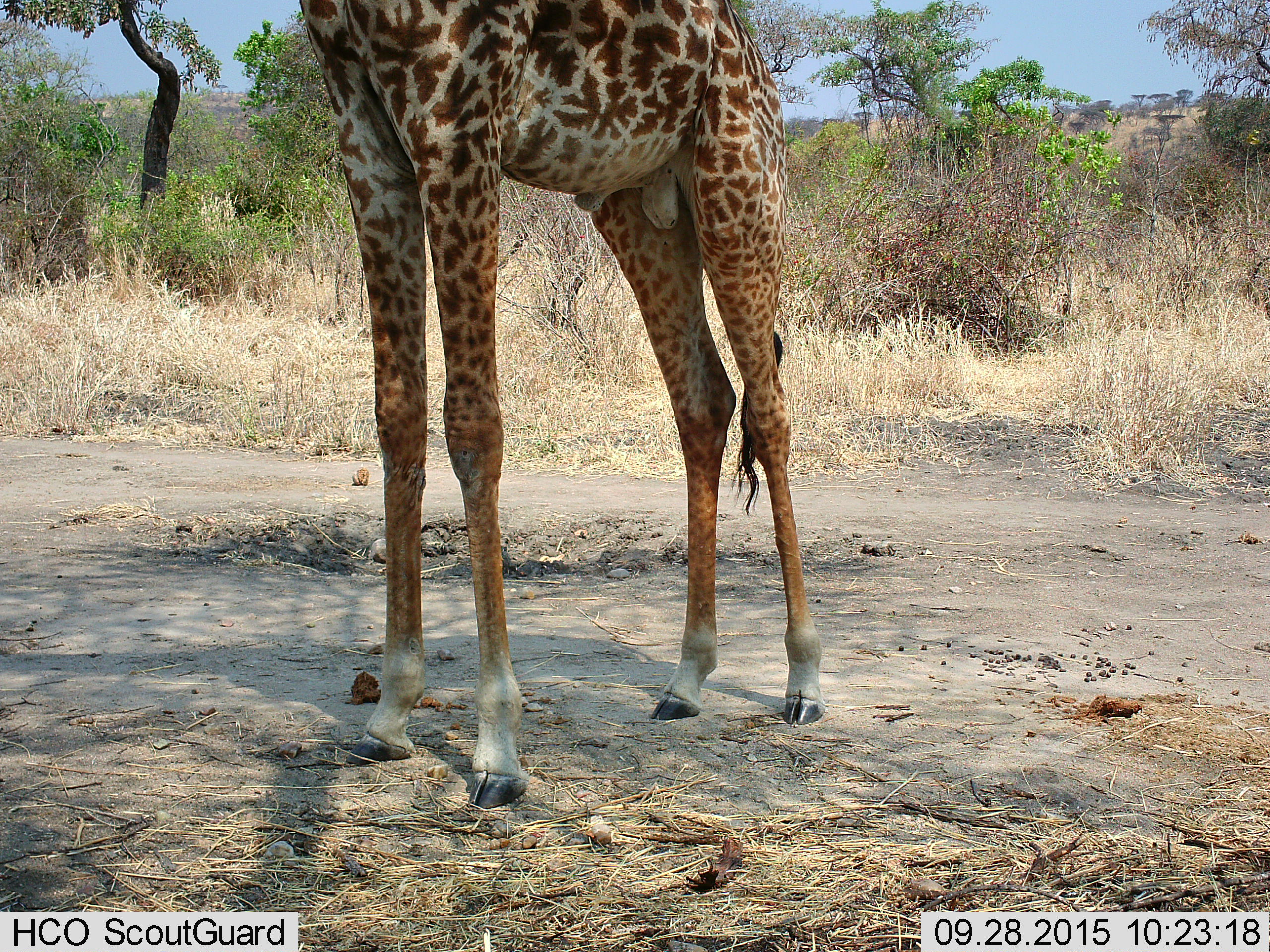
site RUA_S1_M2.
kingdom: Animalia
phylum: Chordata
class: Mammalia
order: Artiodactyla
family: Giraffidae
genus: Giraffa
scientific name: Giraffa camelopardalis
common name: giraffe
Giraffe (Giraffa camelopardalis), count 1. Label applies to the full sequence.